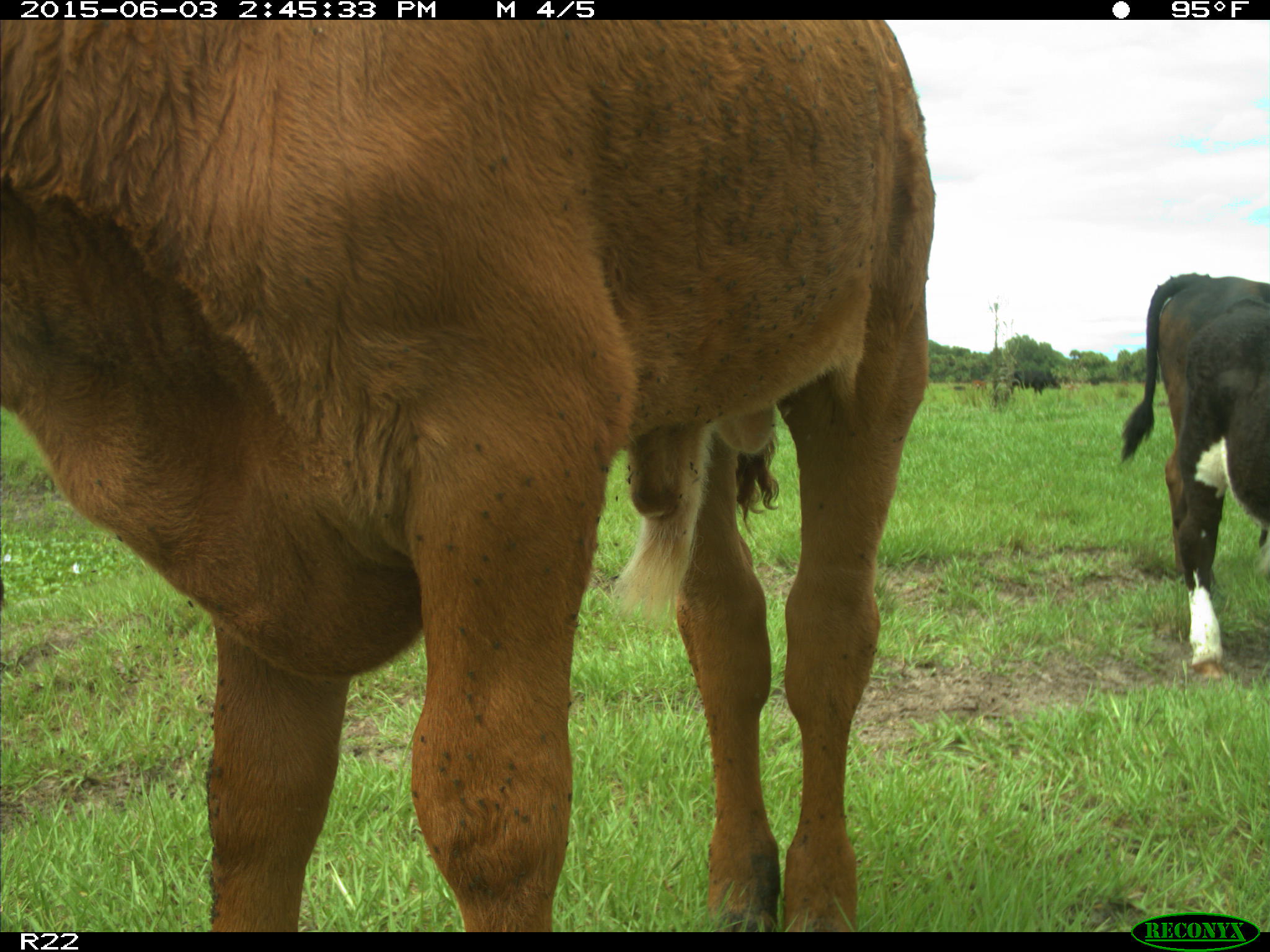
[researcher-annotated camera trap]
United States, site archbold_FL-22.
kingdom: Animalia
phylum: Chordata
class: Mammalia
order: Artiodactyla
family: Bovidae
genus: Bos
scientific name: Bos taurus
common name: domestic cow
Bos taurus (domestic cow).